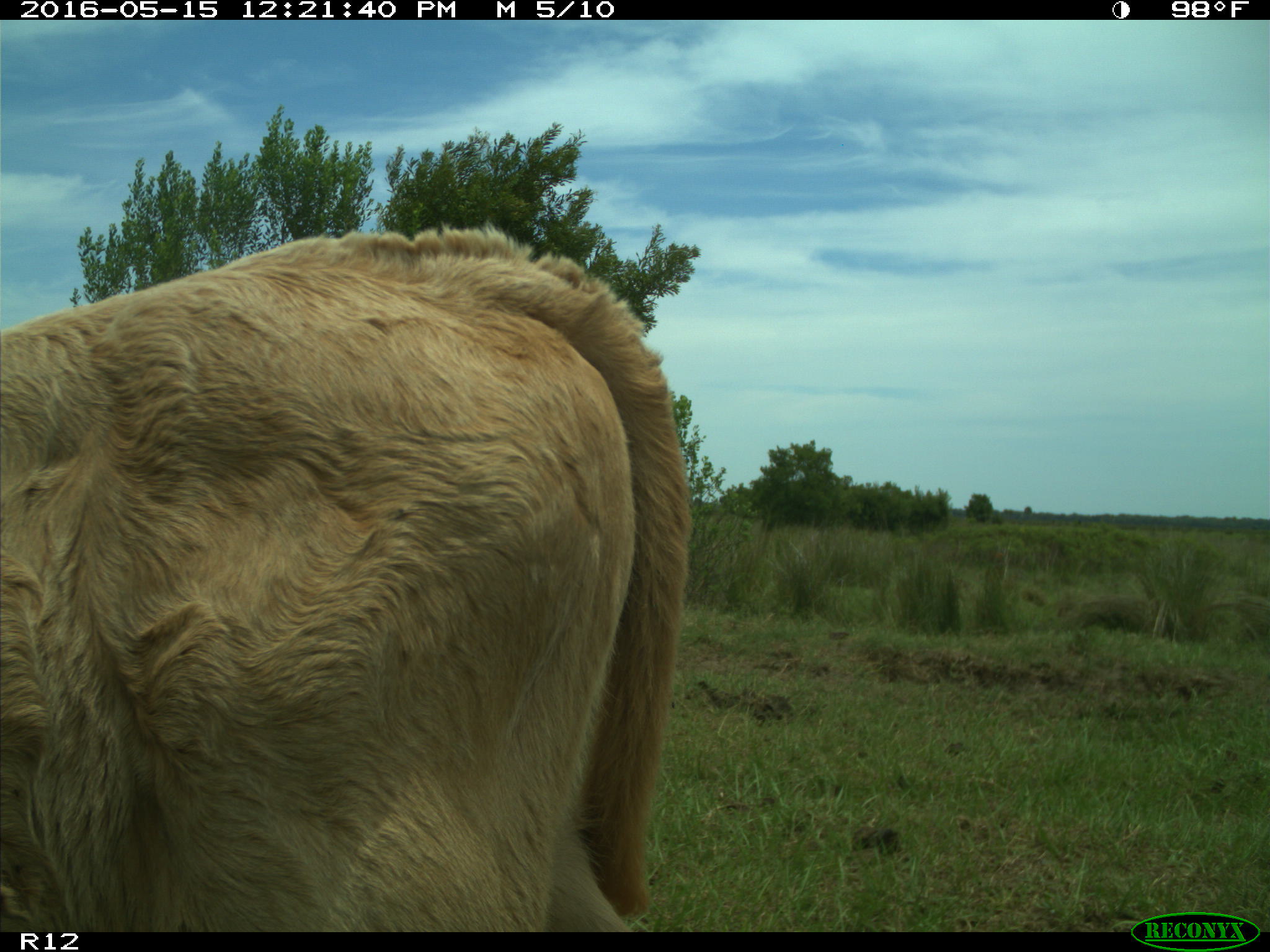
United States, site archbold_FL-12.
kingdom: Animalia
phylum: Chordata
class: Mammalia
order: Artiodactyla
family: Bovidae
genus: Bos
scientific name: Bos taurus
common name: domestic cow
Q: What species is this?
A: Bos taurus (domestic cow).